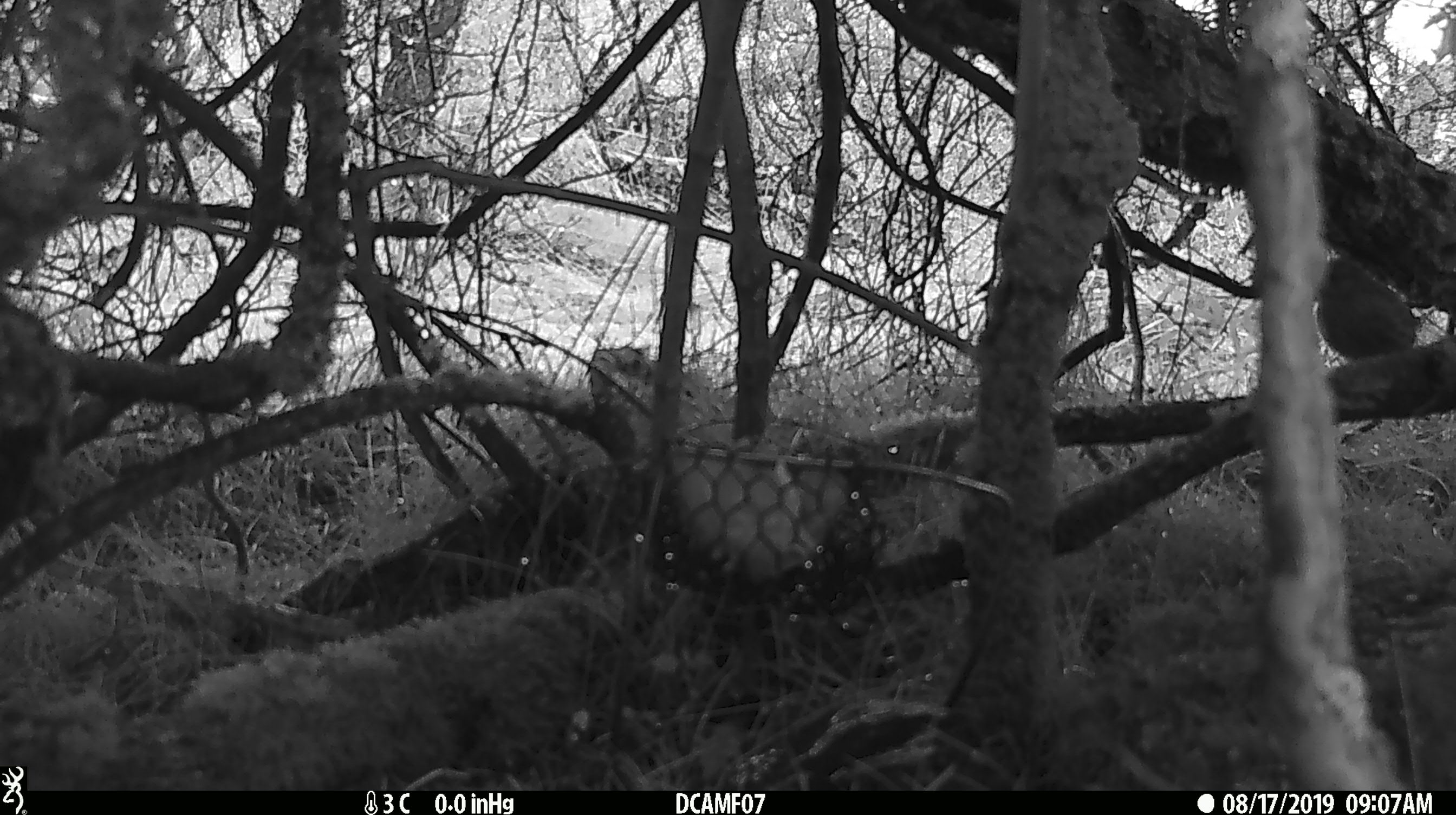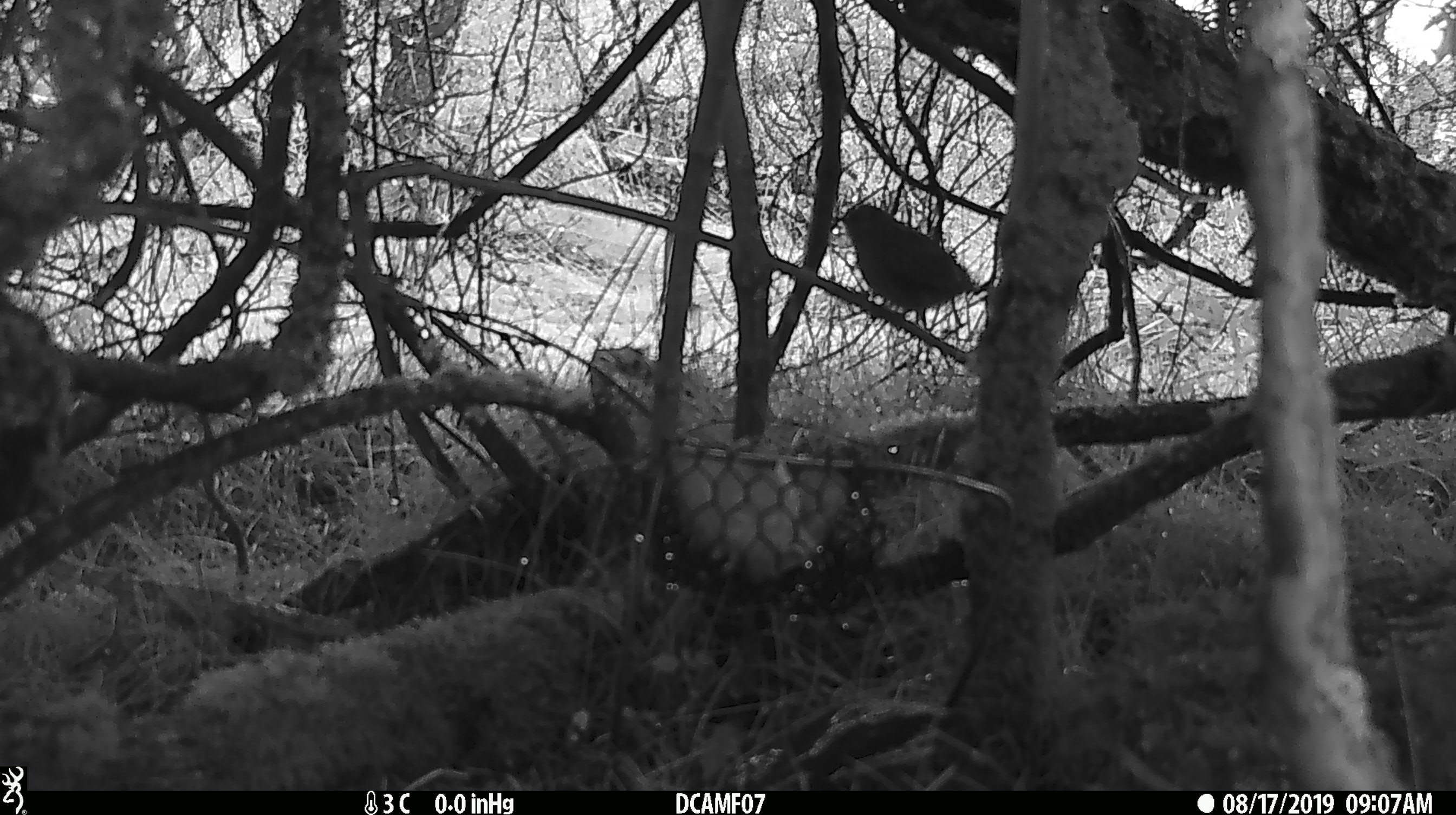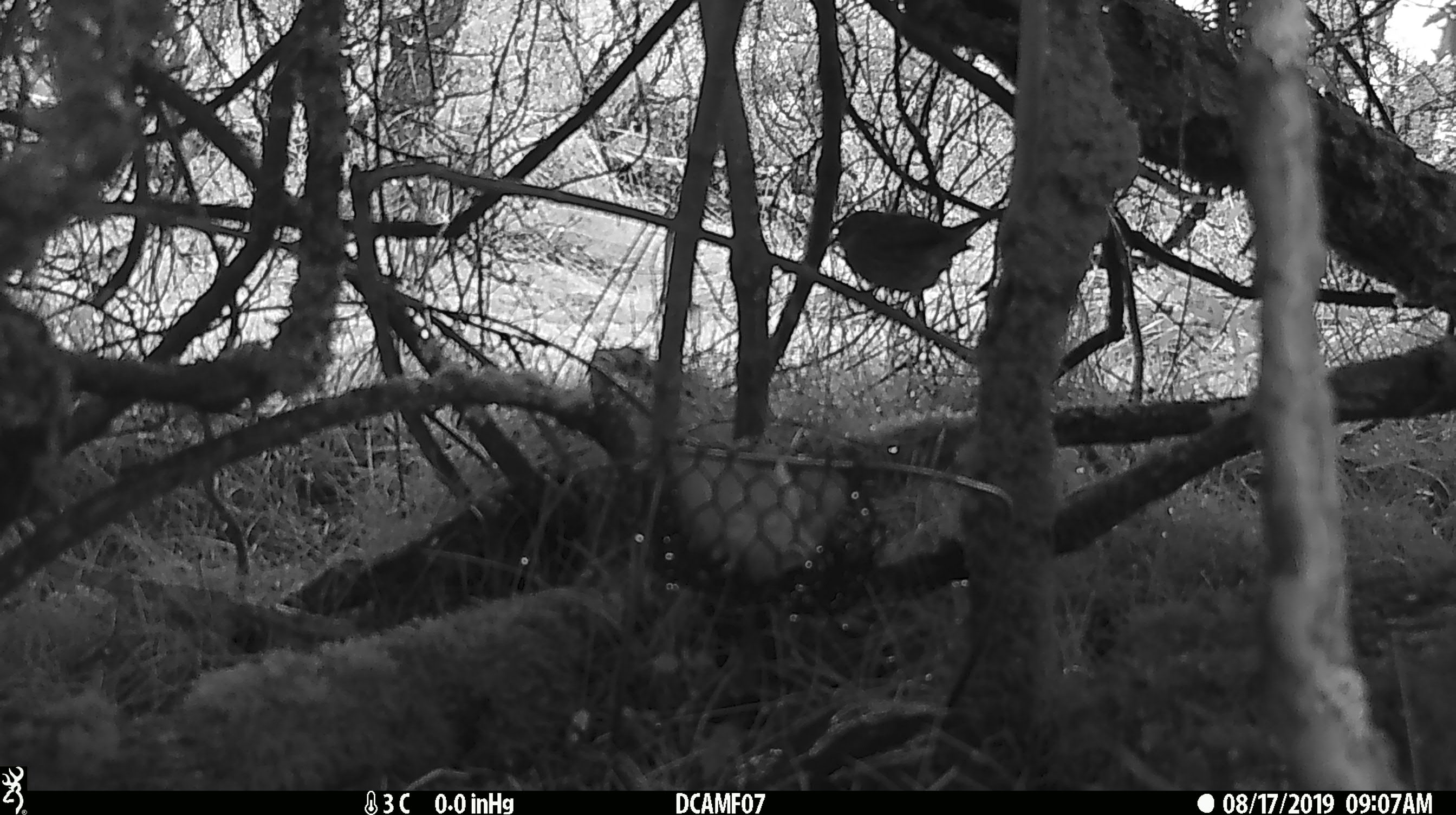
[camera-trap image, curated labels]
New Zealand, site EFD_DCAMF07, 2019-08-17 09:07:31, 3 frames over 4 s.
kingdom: Animalia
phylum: Chordata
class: Aves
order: Passeriformes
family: Petroicidae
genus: Petroica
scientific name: Petroica australis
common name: new zealand robin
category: robin